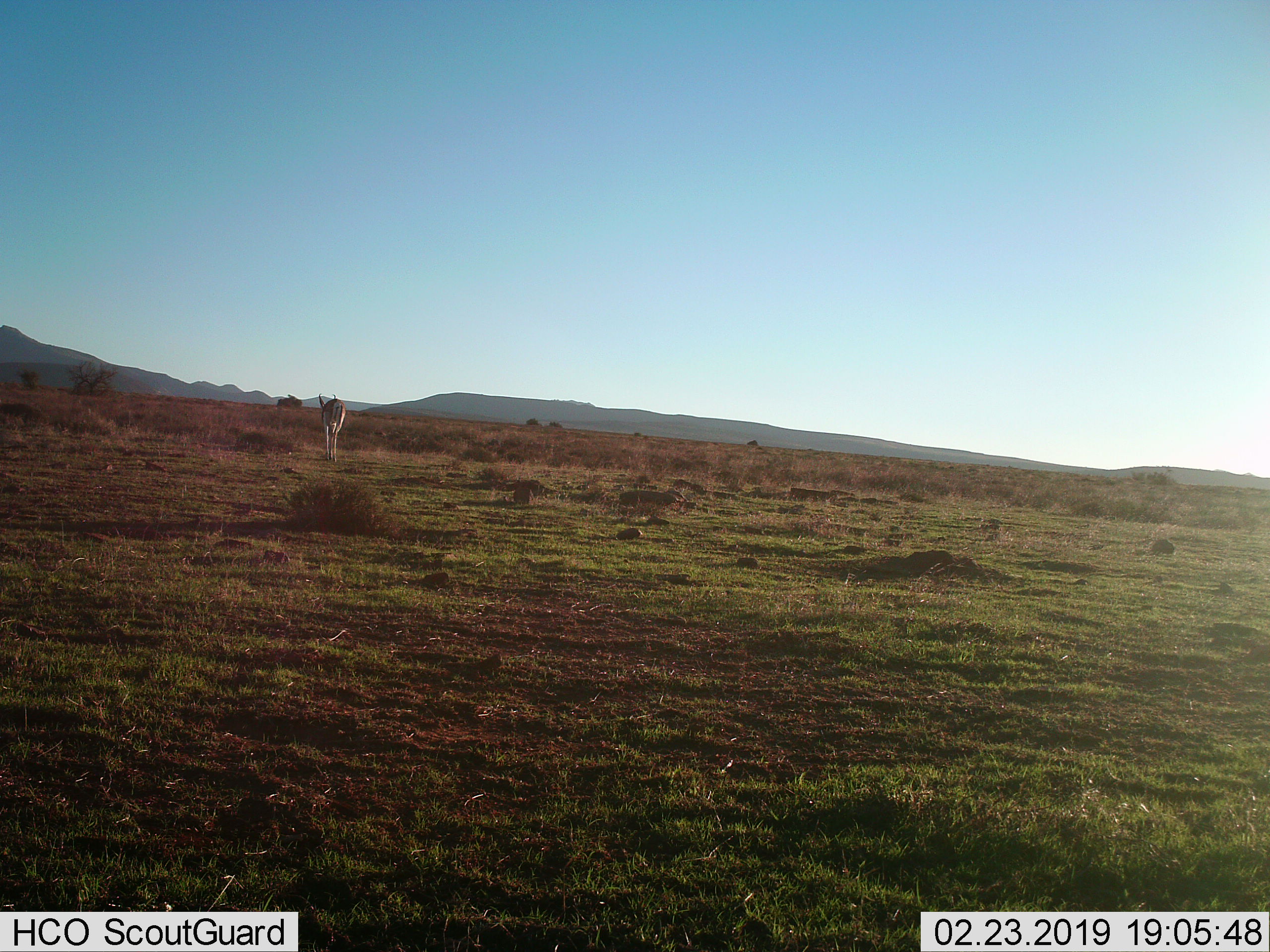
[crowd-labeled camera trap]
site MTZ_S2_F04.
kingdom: Animalia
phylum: Chordata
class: Mammalia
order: Artiodactyla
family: Bovidae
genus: Antidorcas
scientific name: Antidorcas marsupialis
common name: springbok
Springbok (Antidorcas marsupialis), count 1. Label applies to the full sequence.